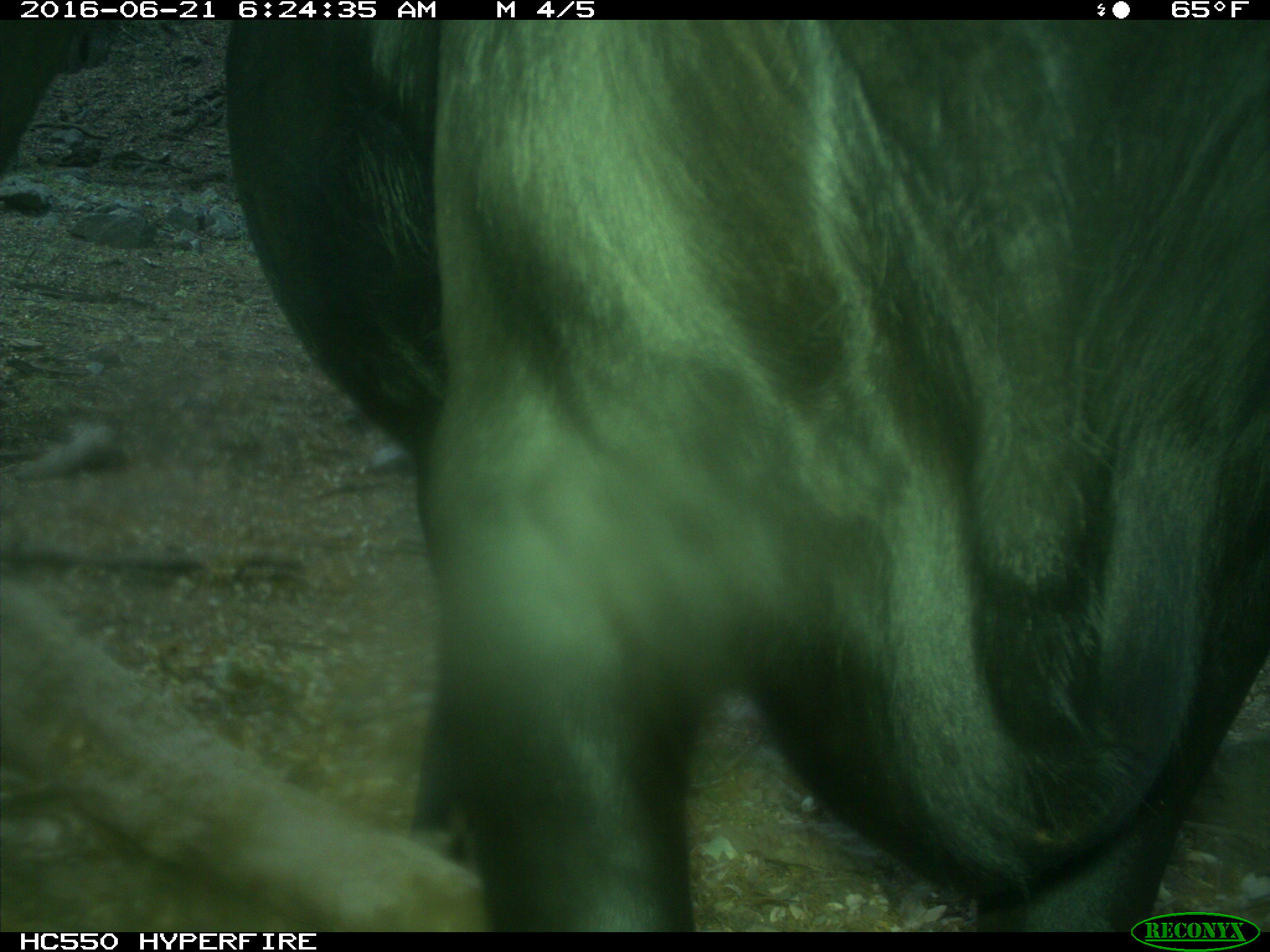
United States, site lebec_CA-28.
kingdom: Animalia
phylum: Chordata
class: Mammalia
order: Artiodactyla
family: Bovidae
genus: Bos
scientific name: Bos taurus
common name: domestic cow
Bos taurus (domestic cow).